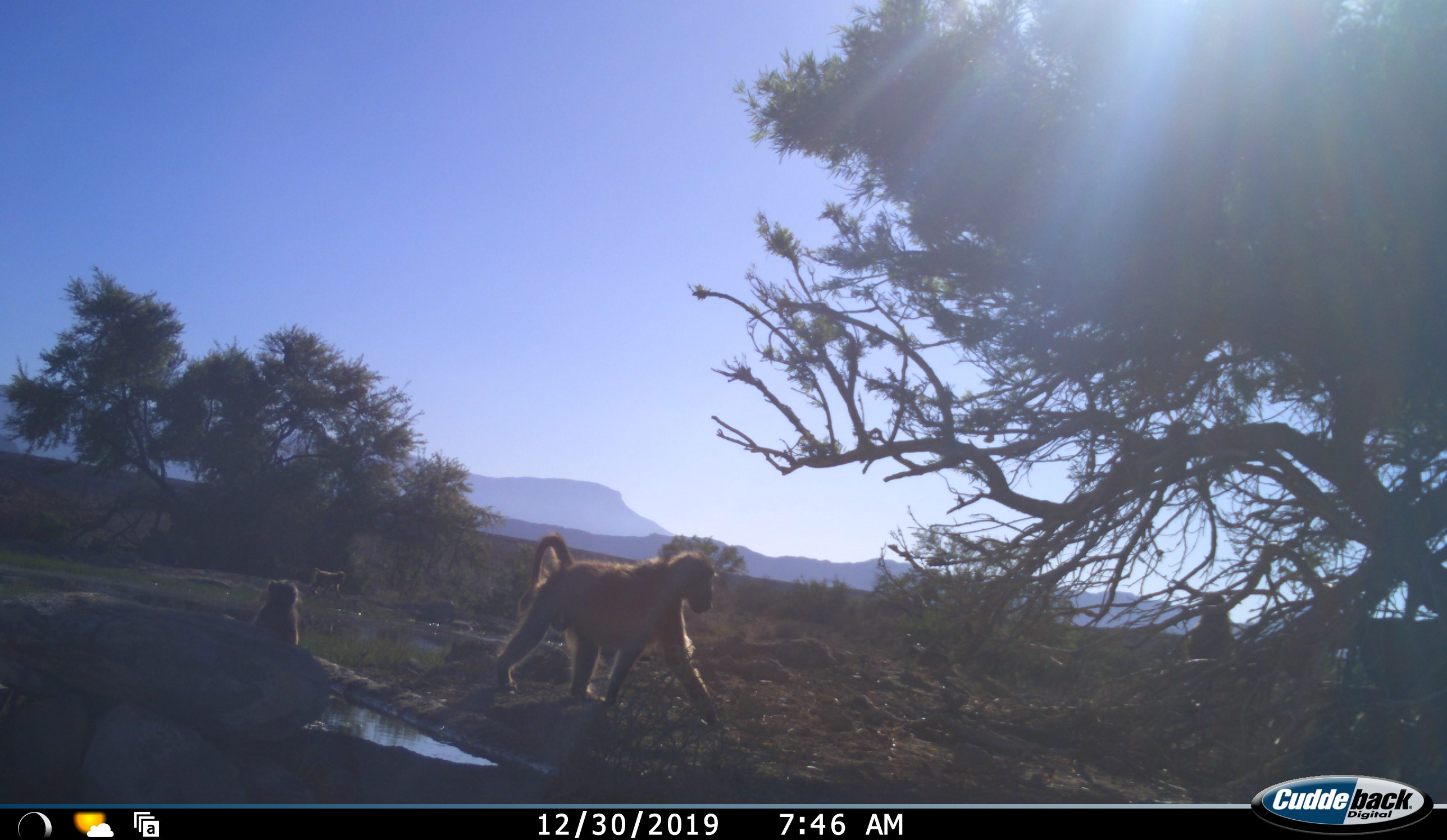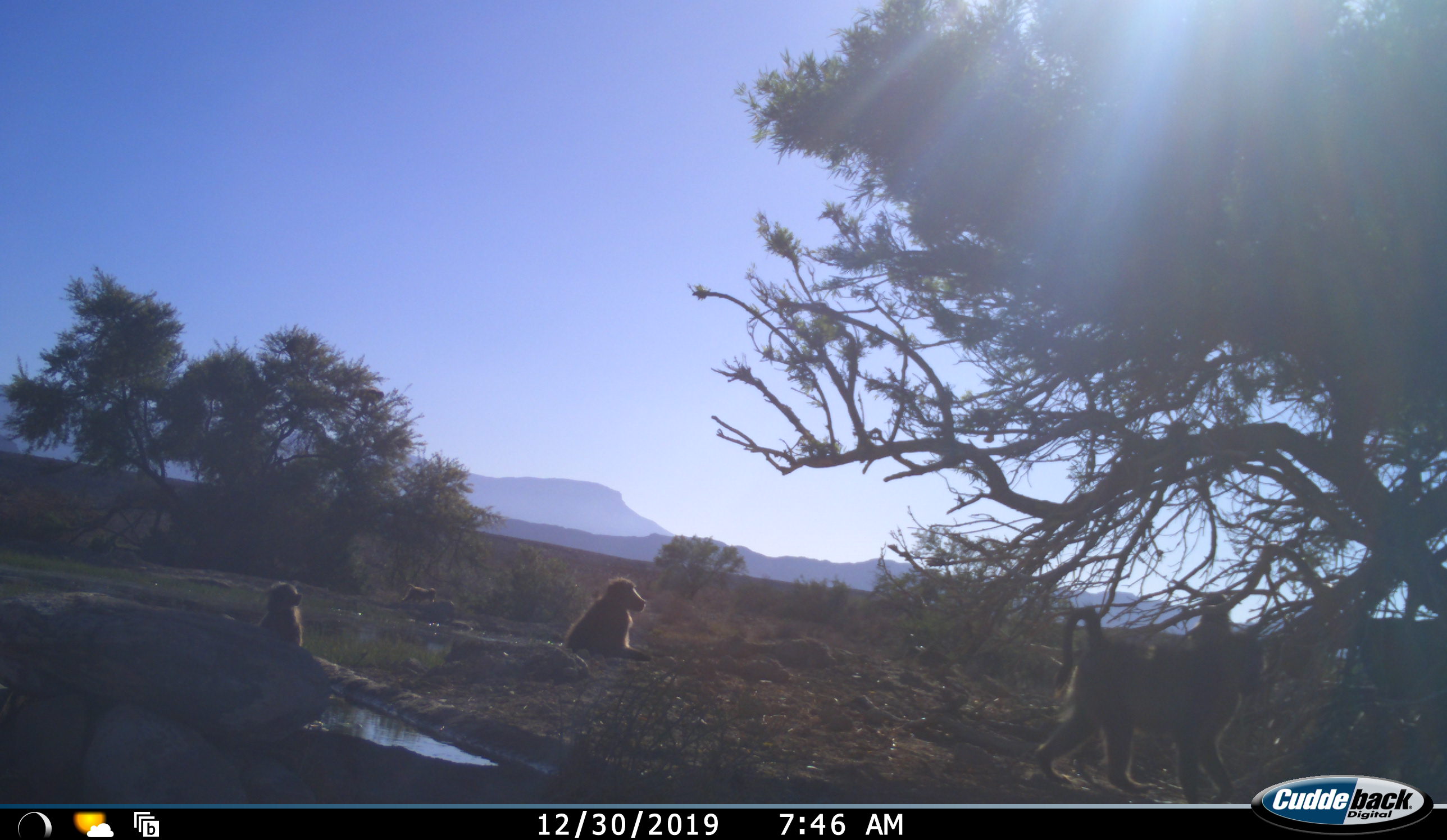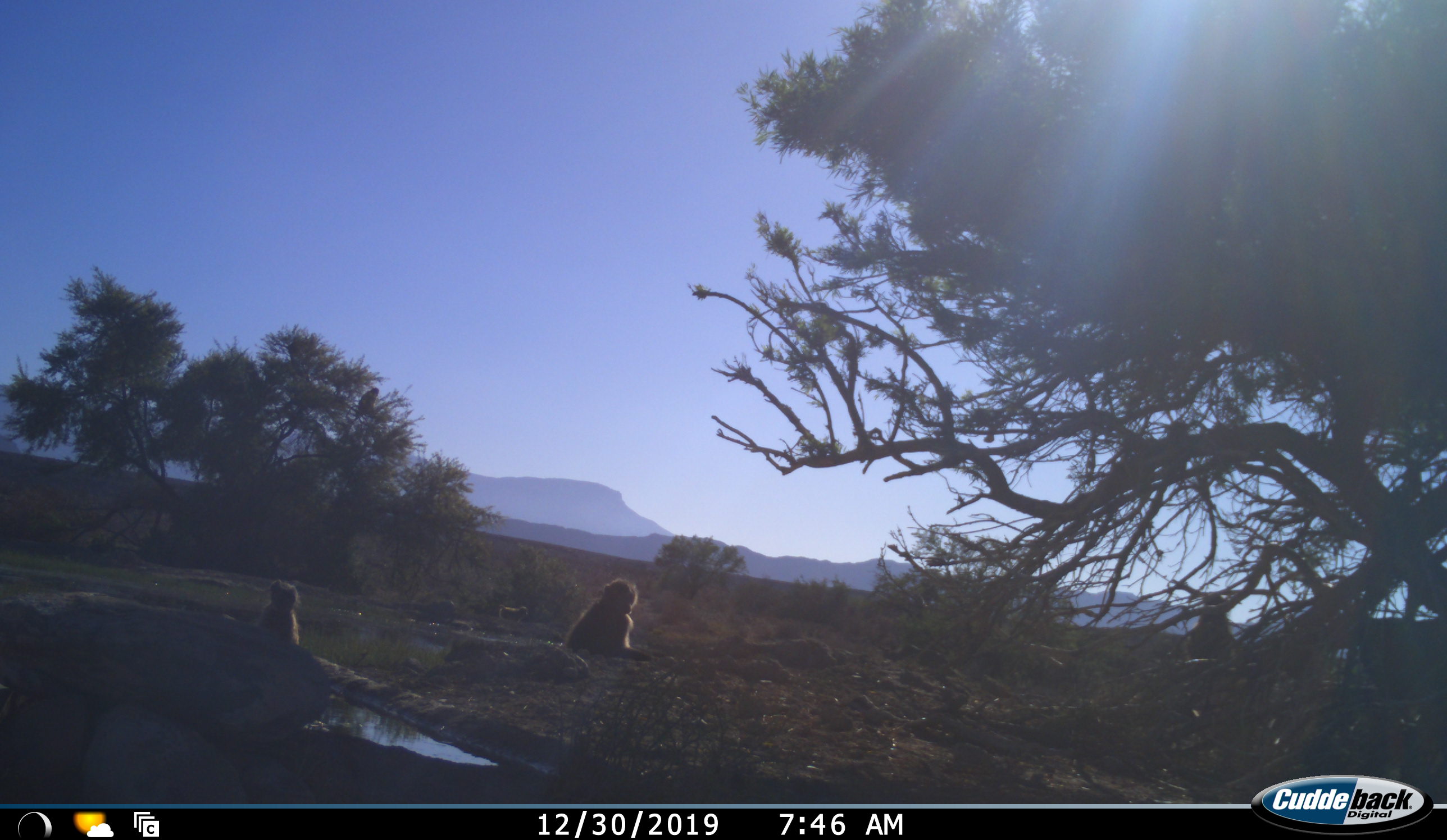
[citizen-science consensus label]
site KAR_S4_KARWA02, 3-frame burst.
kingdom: Animalia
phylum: Chordata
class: Mammalia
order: Primates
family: Cercopithecidae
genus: Papio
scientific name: Papio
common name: baboon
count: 4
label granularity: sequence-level